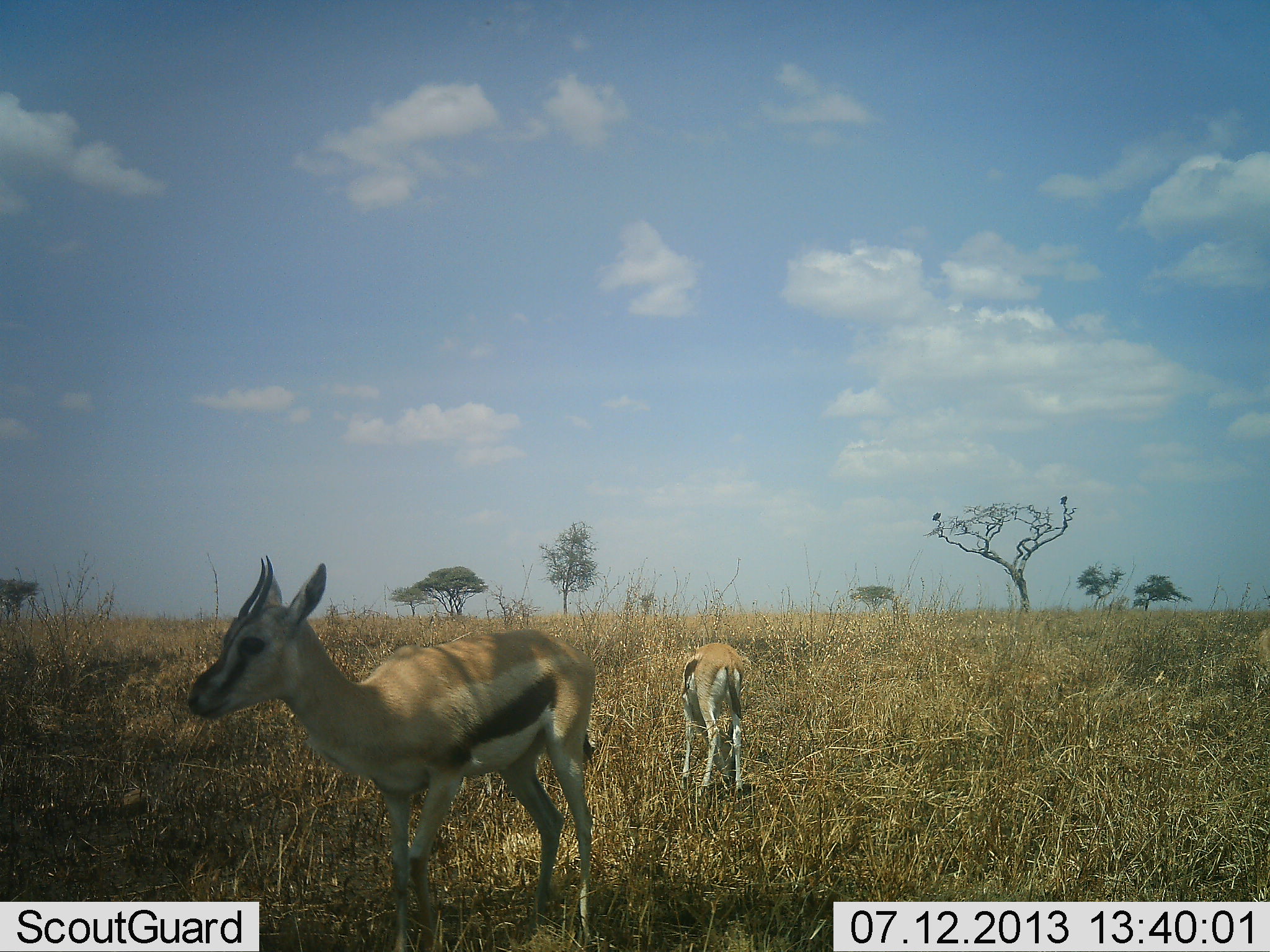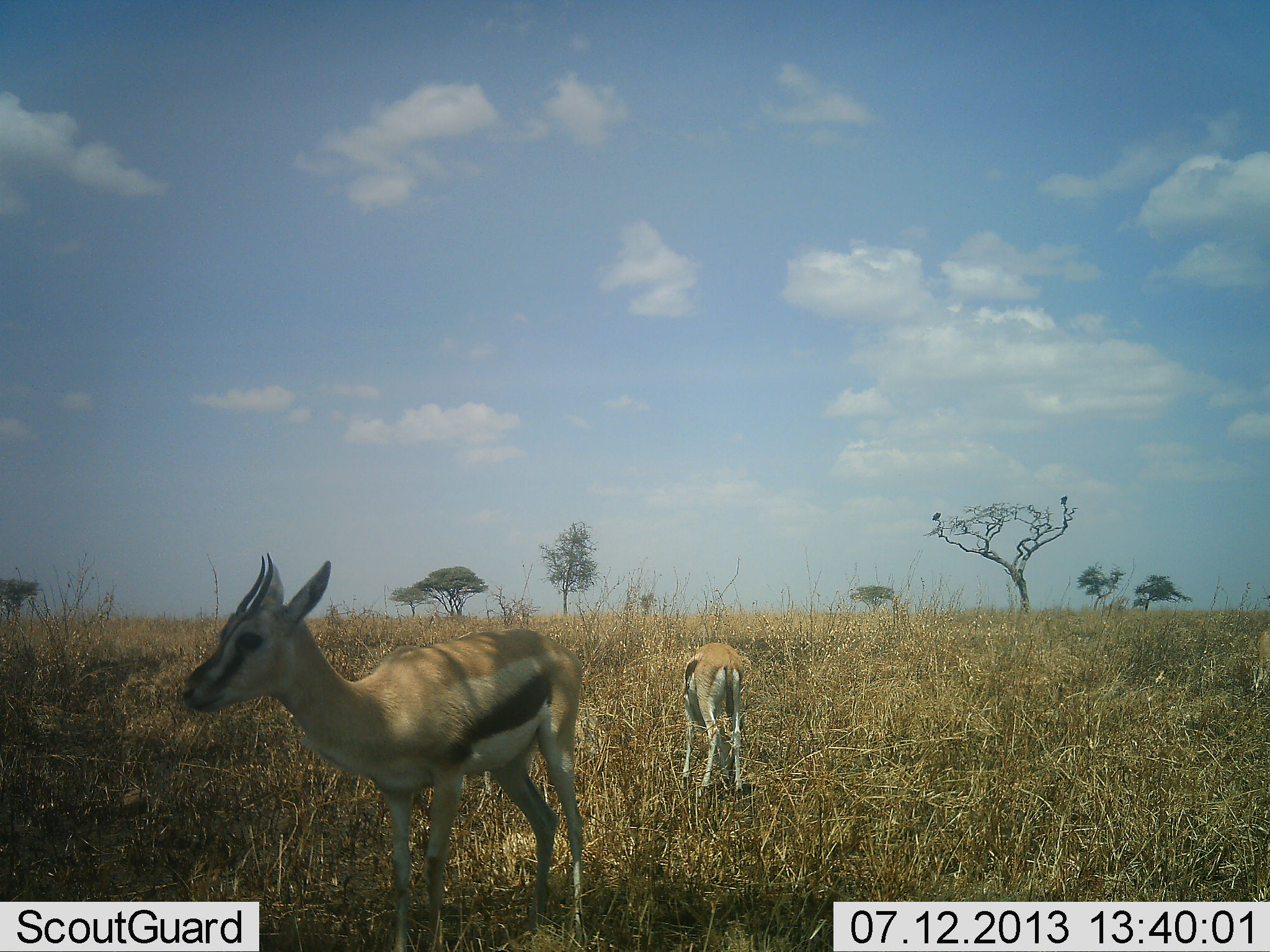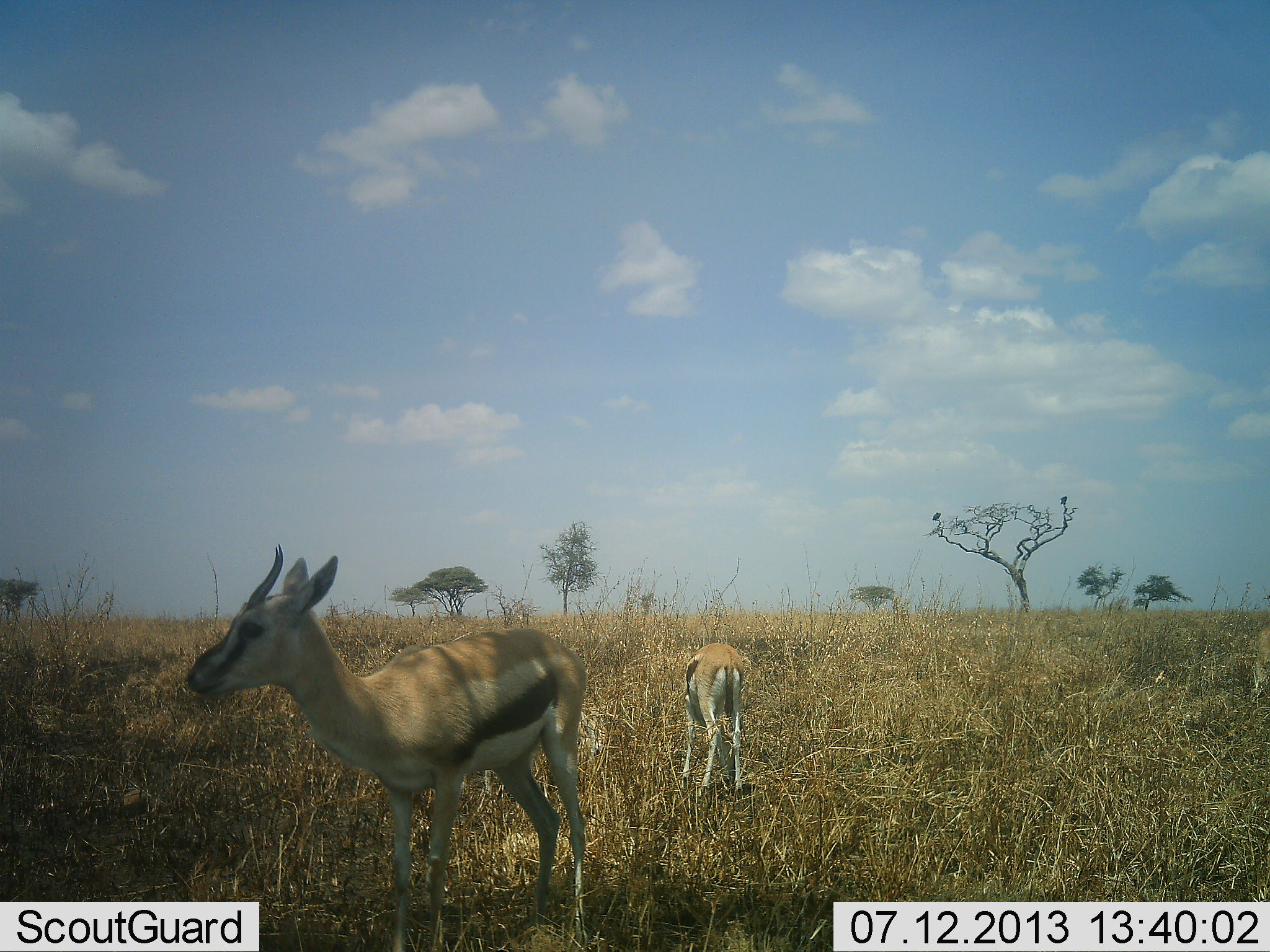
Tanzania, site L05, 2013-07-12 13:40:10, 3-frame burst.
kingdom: Animalia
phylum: Chordata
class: Mammalia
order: Artiodactyla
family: Bovidae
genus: Eudorcas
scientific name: Eudorcas thomsonii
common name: thomson's gazelle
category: gazellethomsons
Gazellethomsons (thomson's gazelle) (Eudorcas thomsonii), count 2. Behavior (volunteer vote fractions): standing 93%, resting 4%, moving 7%, interacting 0%. Young present (vote fraction): 7%. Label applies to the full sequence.